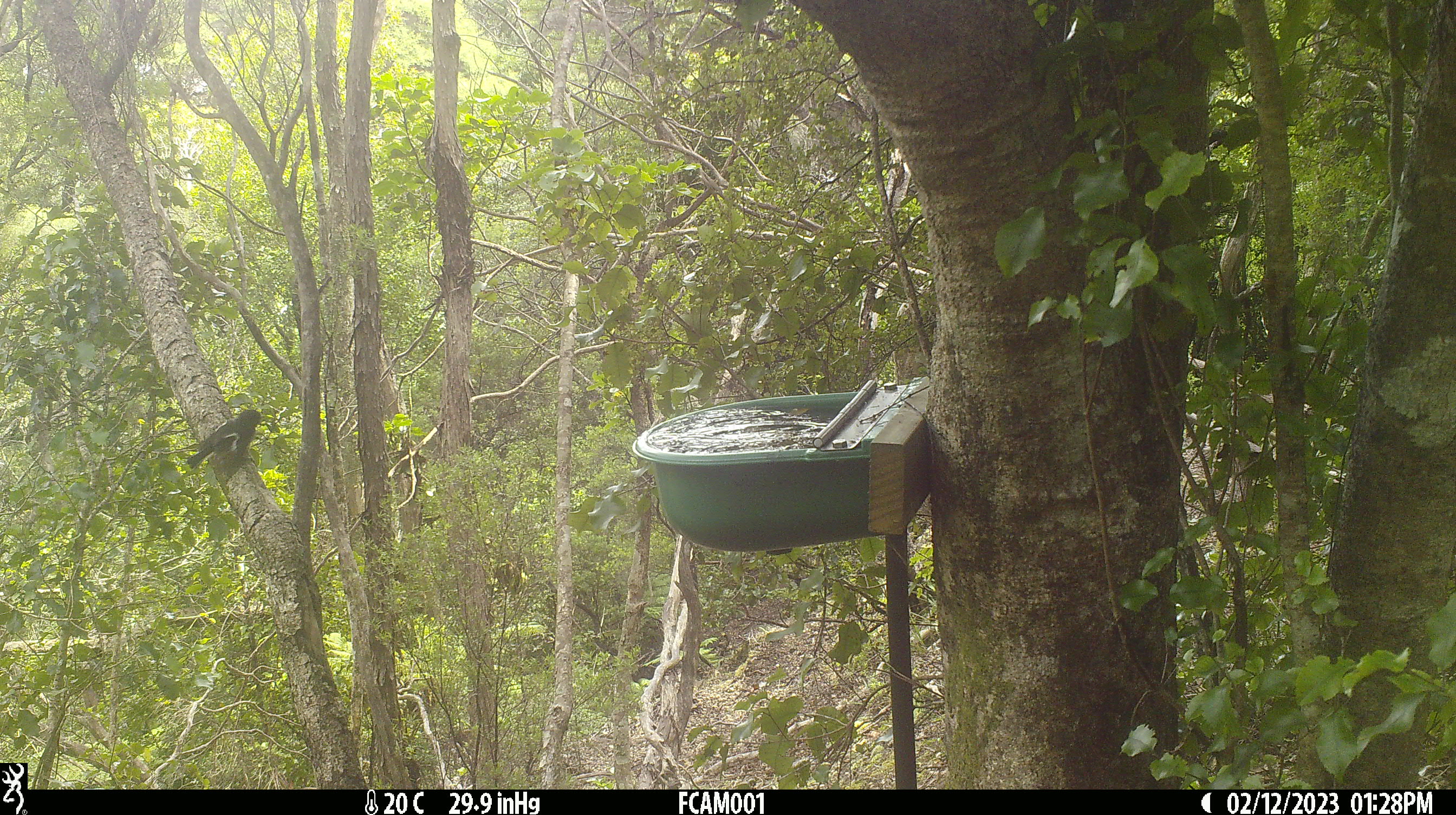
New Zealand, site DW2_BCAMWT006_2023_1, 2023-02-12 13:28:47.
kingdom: Animalia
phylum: Chordata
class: Aves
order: Passeriformes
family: Petroicidae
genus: Petroica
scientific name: Petroica macrocephala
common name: tomtit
Tomtit (Petroica macrocephala).